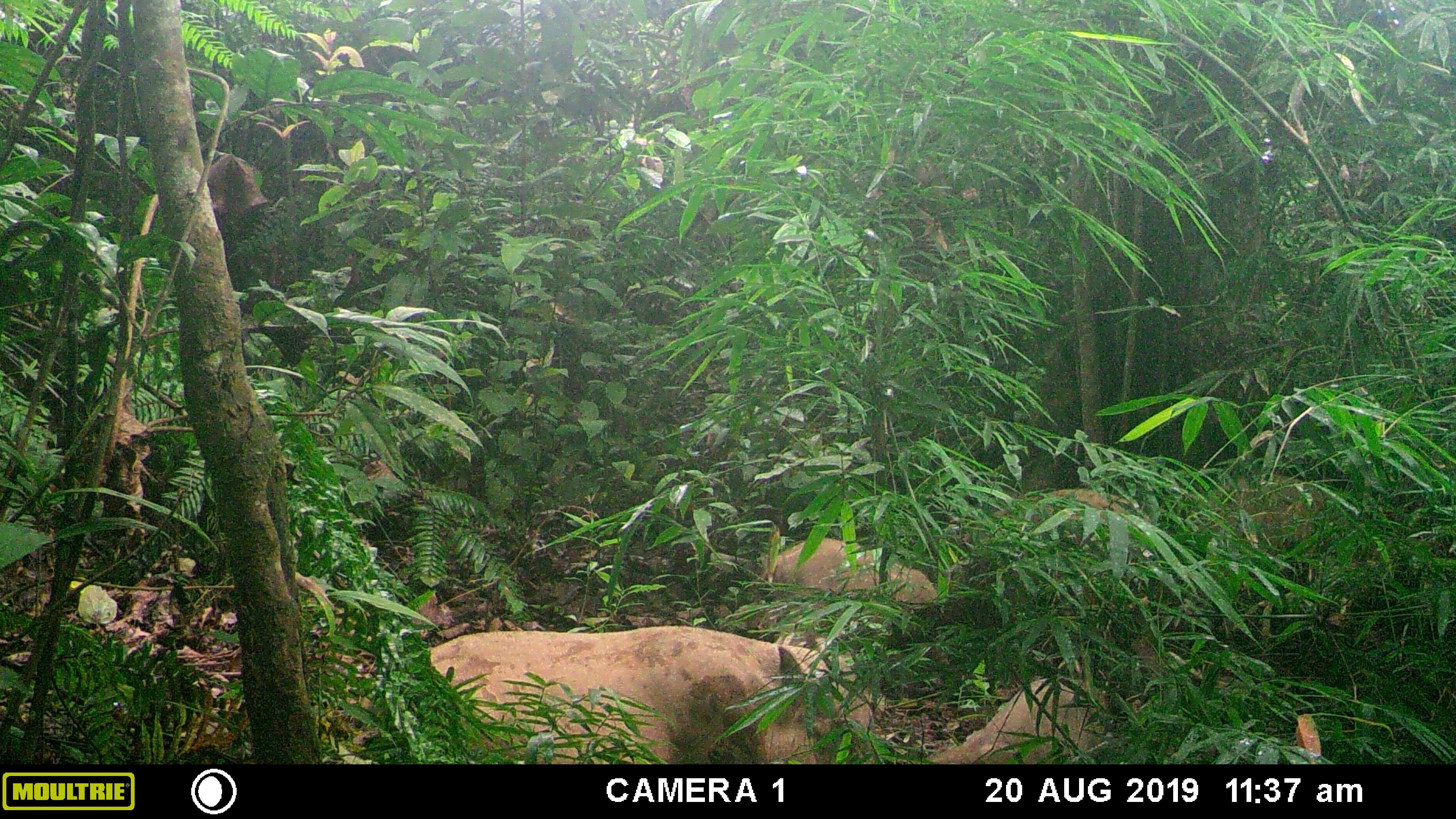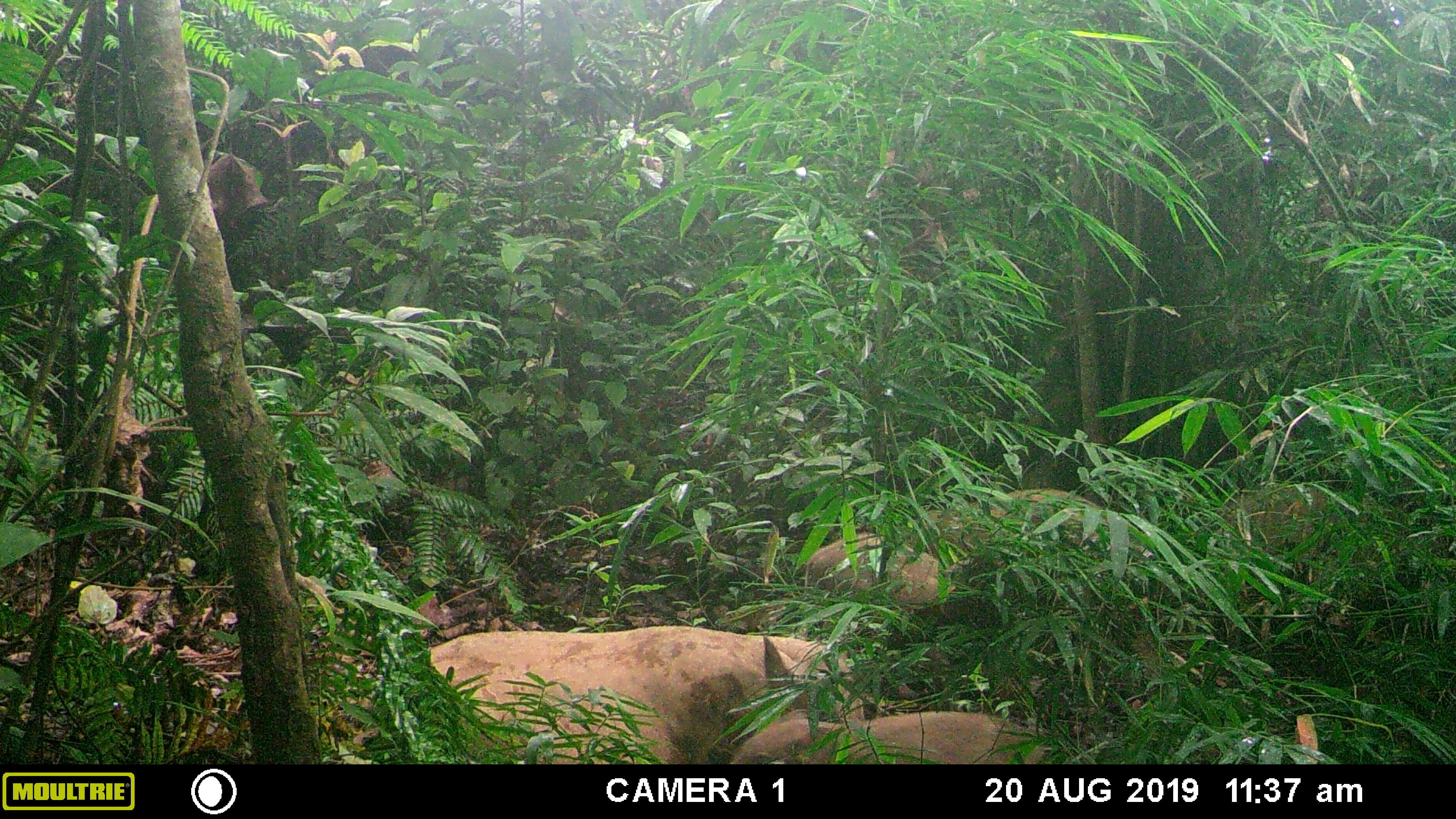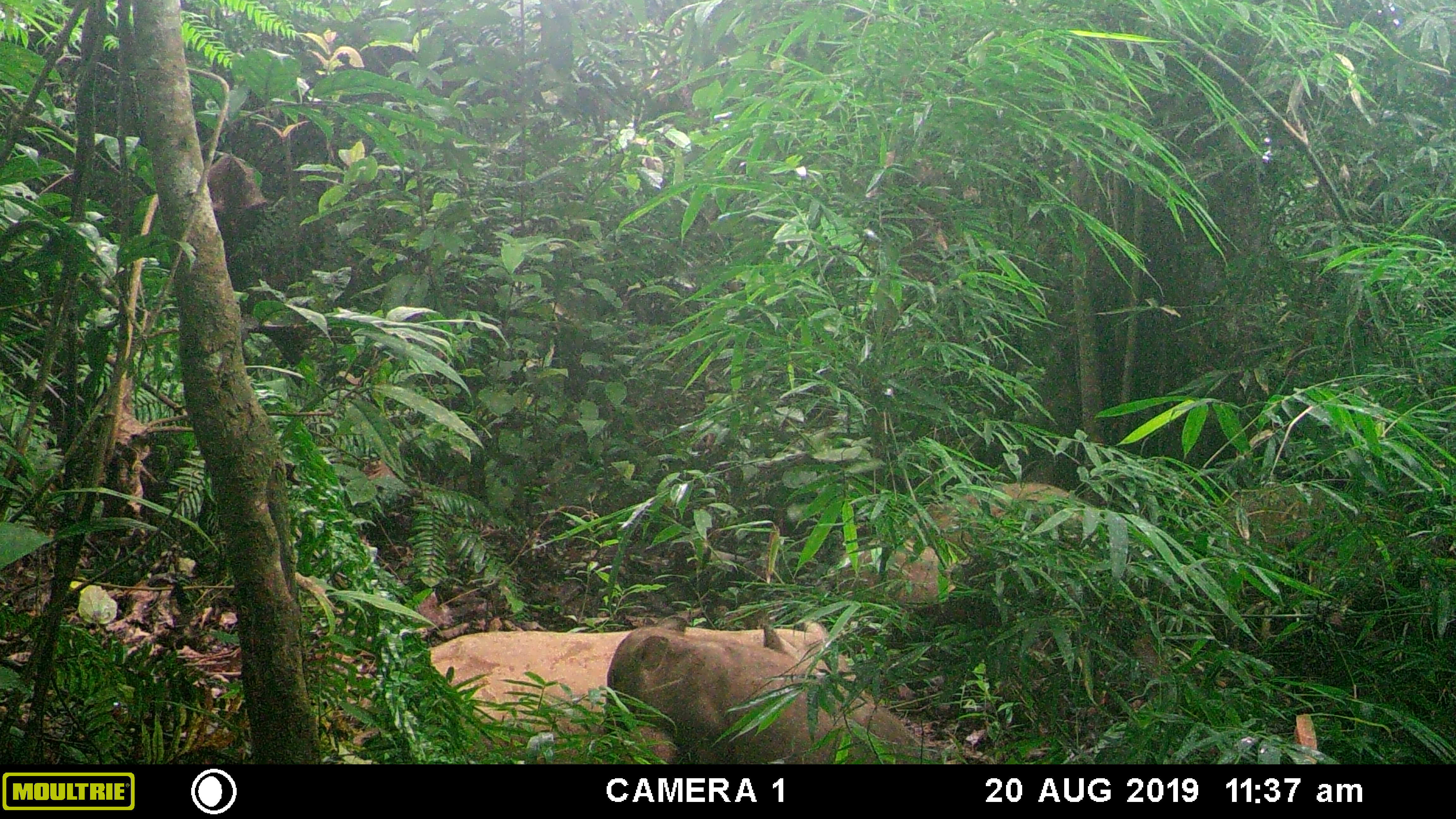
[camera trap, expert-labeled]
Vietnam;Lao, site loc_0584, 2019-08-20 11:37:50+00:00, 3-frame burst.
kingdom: Animalia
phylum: Chordata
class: Mammalia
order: Artiodactyla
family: Suidae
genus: Sus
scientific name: Sus scrofa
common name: eurasian wild pig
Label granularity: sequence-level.